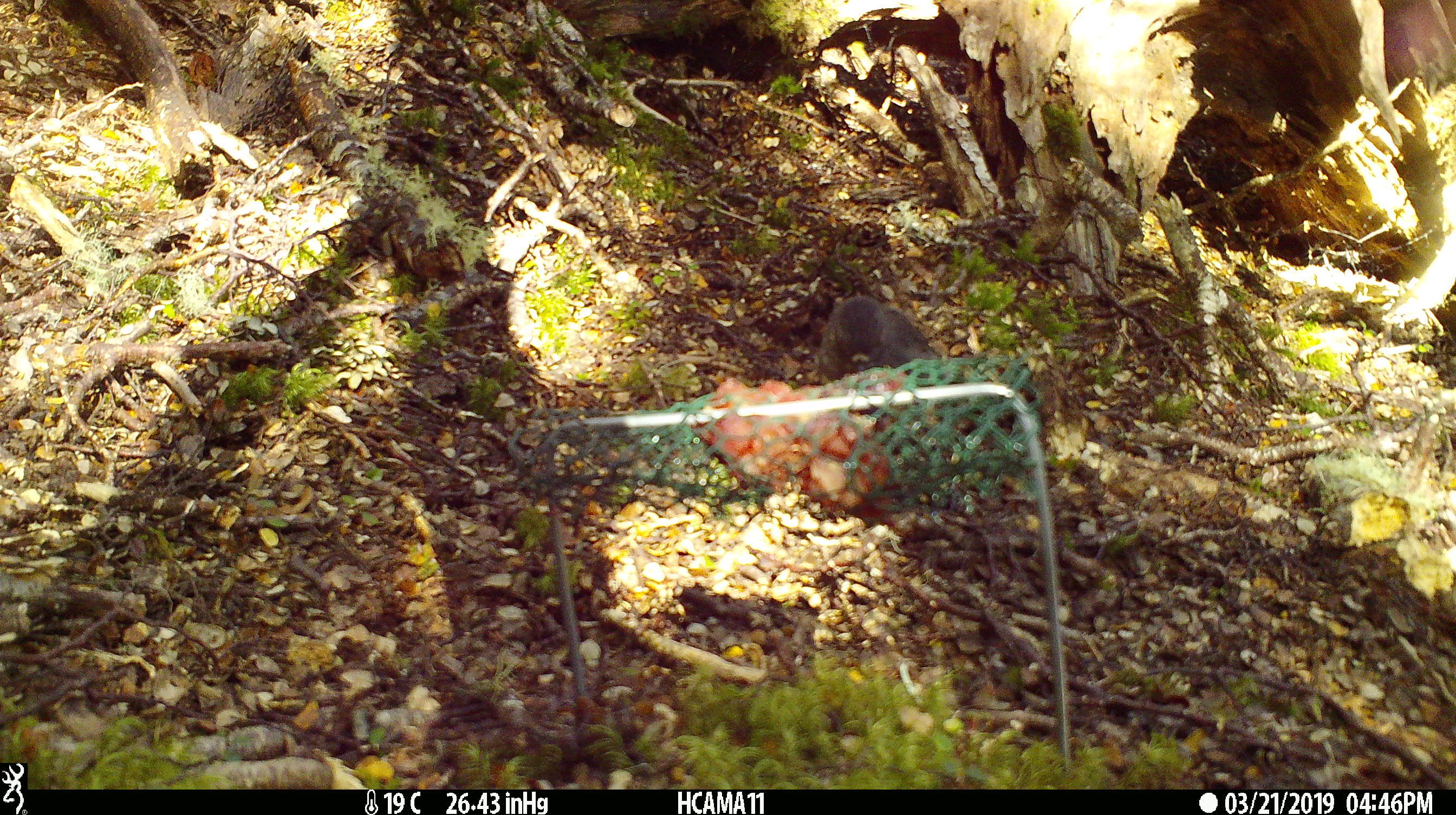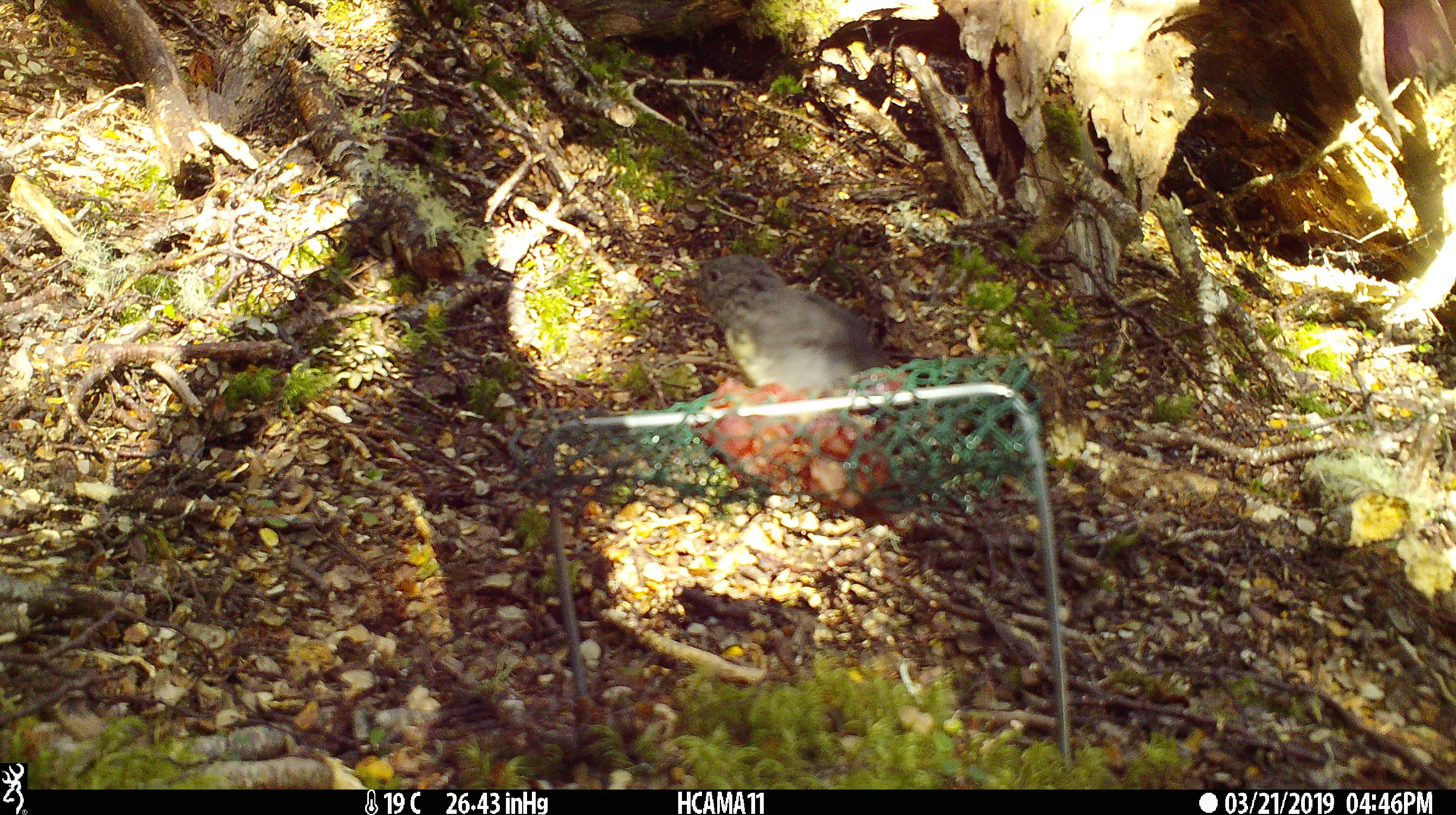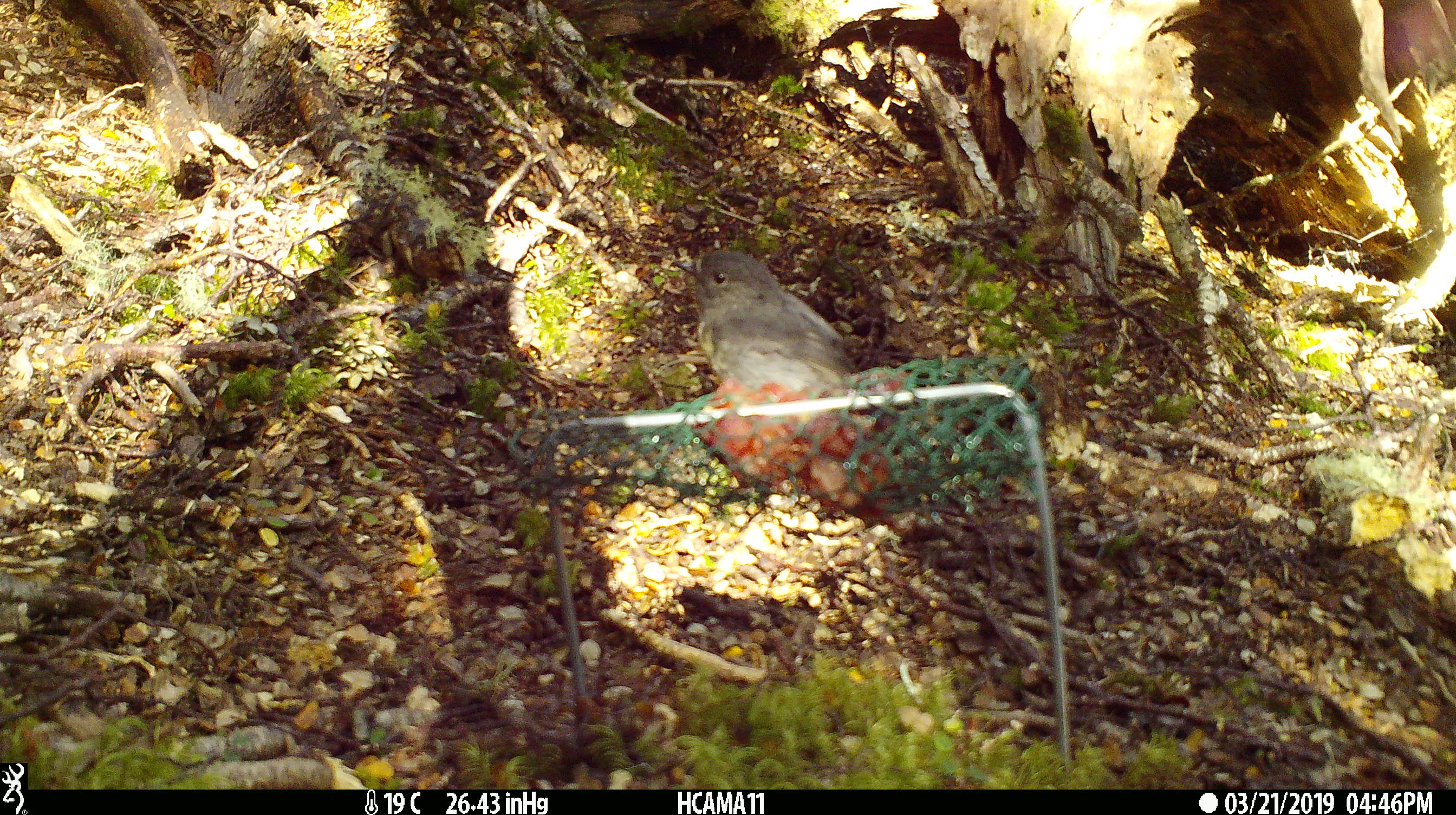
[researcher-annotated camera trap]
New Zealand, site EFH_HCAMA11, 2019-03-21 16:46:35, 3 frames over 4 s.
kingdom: Animalia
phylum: Chordata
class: Aves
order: Passeriformes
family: Petroicidae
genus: Petroica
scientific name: Petroica australis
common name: new zealand robin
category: robin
Robin (new zealand robin) (Petroica australis).